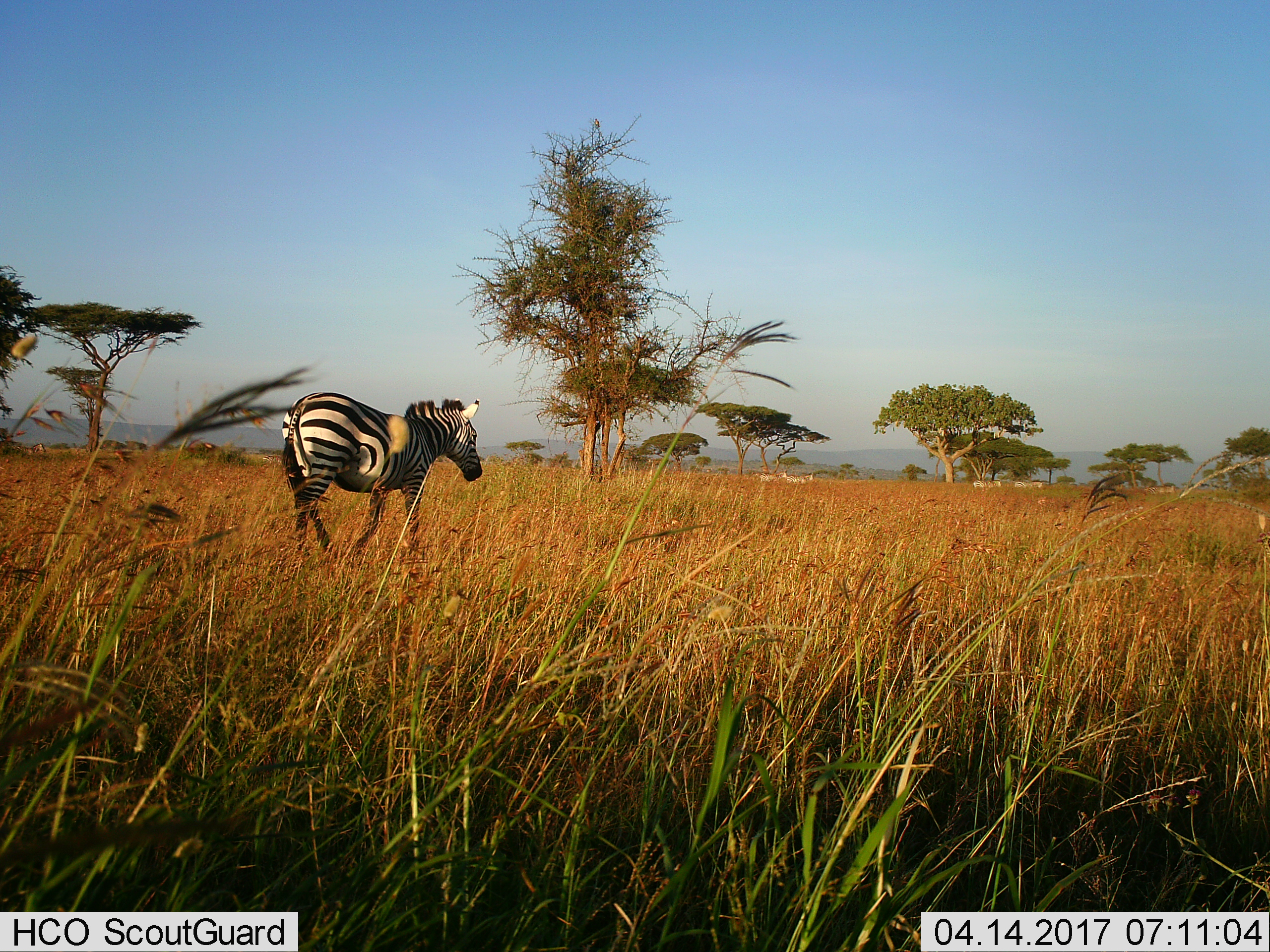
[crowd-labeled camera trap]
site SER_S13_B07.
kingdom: Animalia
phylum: Chordata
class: Mammalia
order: Perissodactyla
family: Equidae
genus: Equus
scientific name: Equus quagga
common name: plains zebra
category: zebraplains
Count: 7.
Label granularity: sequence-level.